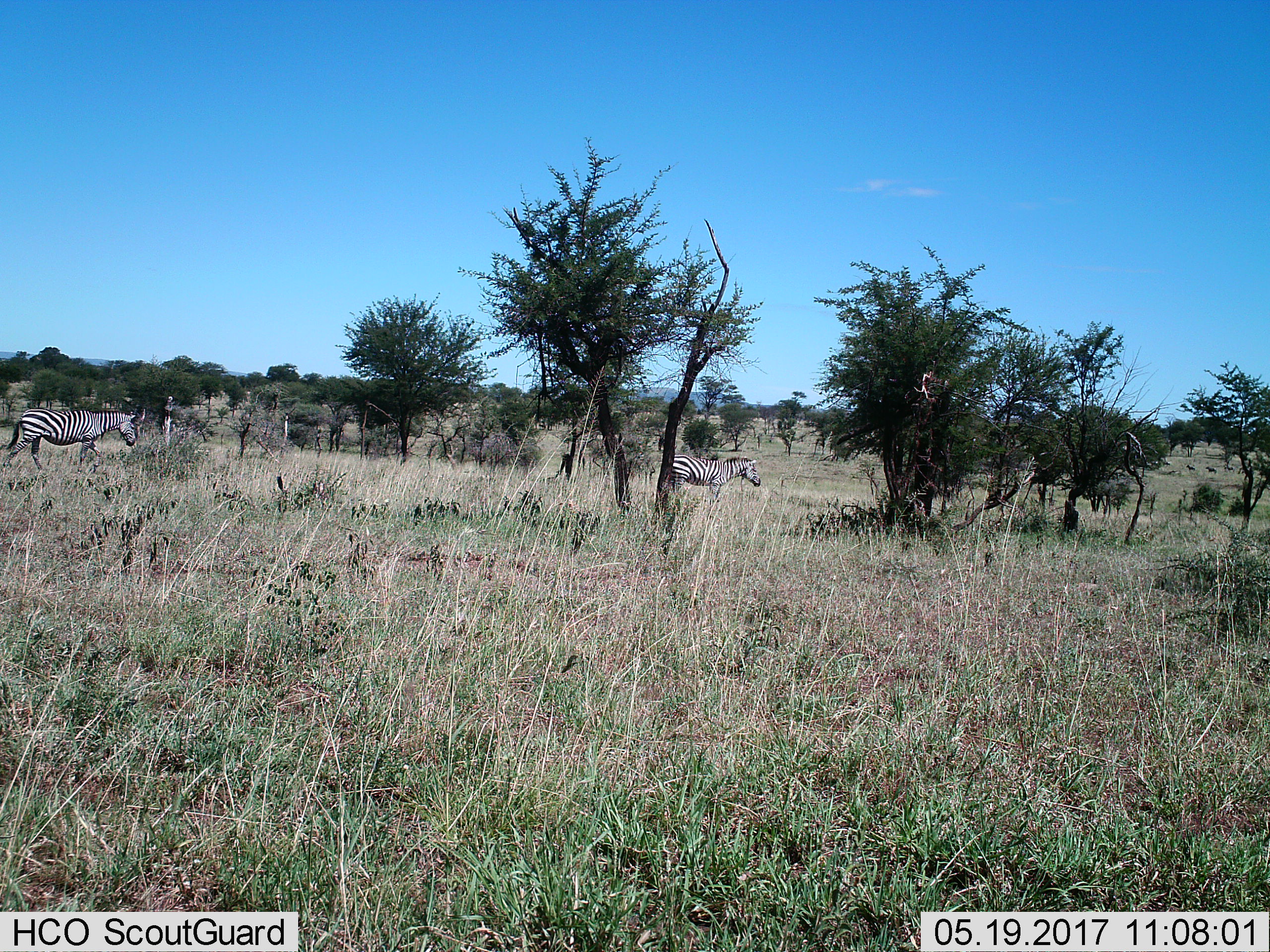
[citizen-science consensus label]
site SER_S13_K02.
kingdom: Animalia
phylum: Chordata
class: Mammalia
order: Perissodactyla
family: Equidae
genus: Equus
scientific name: Equus quagga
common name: plains zebra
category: zebraplains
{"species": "zebraplains (plains zebra) (Equus quagga)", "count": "2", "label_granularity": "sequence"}